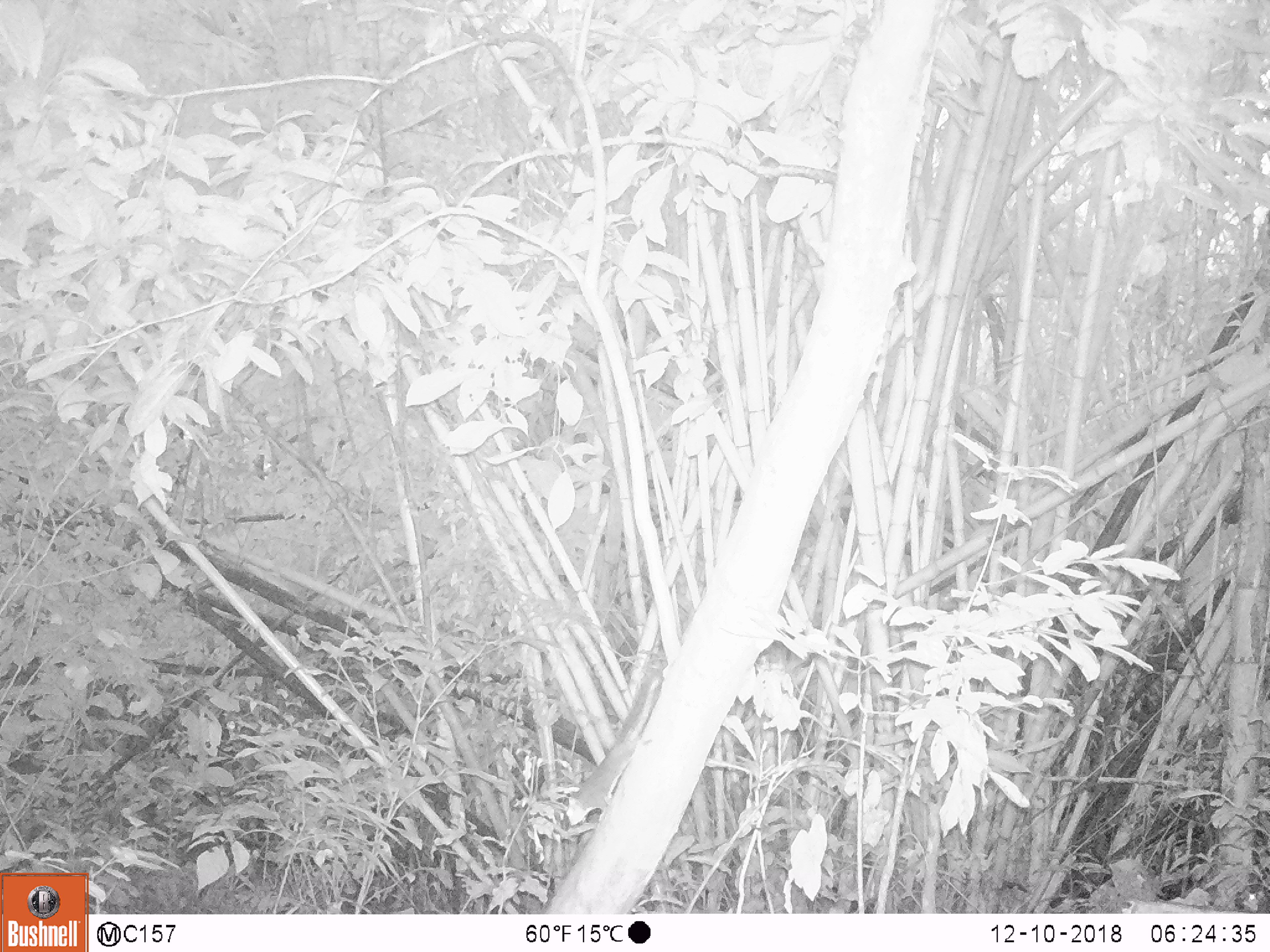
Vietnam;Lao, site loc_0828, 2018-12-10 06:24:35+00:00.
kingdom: Animalia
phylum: Chordata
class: Mammalia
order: Rodentia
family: Sciuridae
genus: Sciurus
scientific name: Sciurus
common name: squirrel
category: unidentified squirrel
Unidentified squirrel (squirrel) (Sciurus). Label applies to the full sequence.